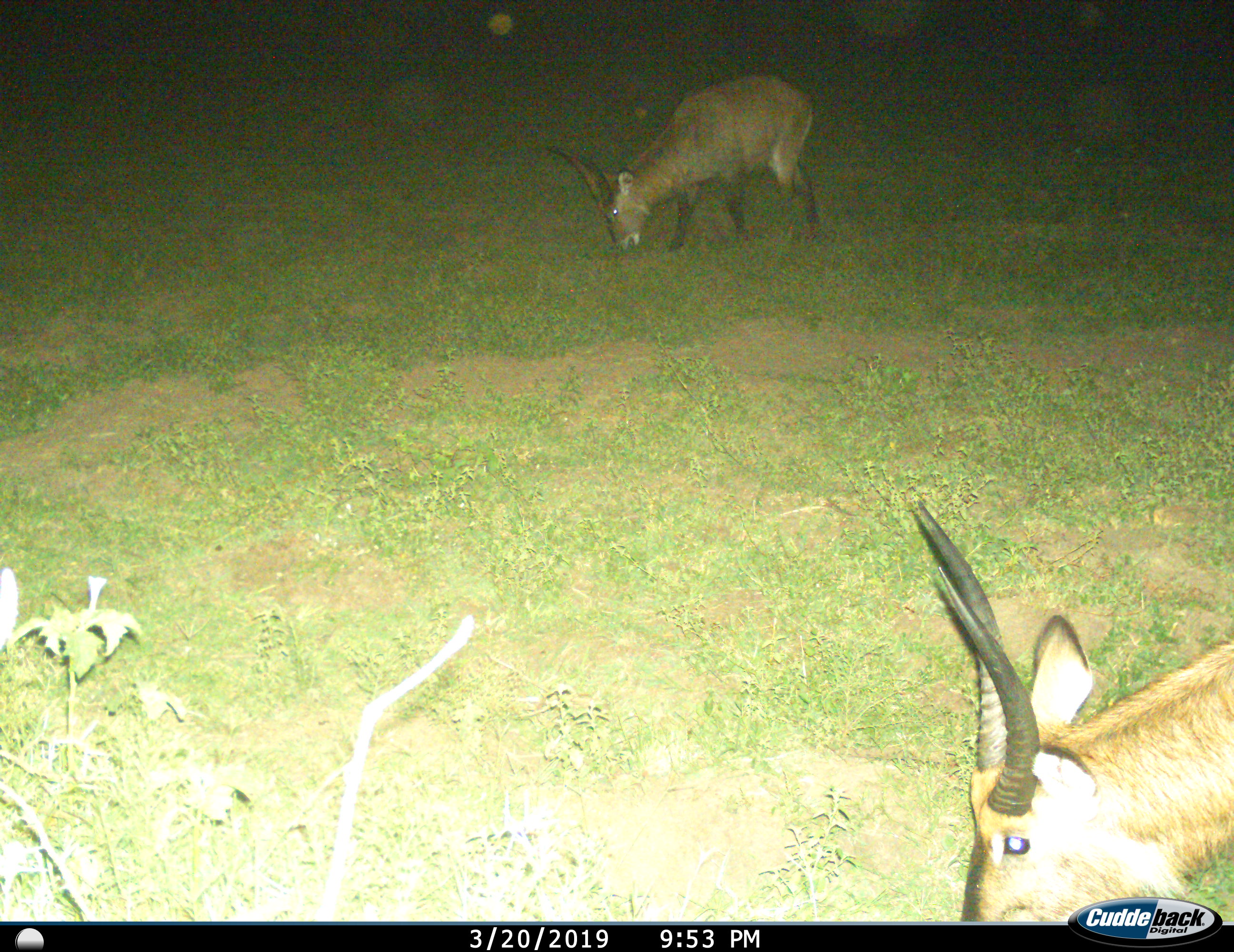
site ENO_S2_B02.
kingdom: Animalia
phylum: Chordata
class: Mammalia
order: Artiodactyla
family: Bovidae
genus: Kobus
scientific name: Kobus ellipsiprymnus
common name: waterbuck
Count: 2.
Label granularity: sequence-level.